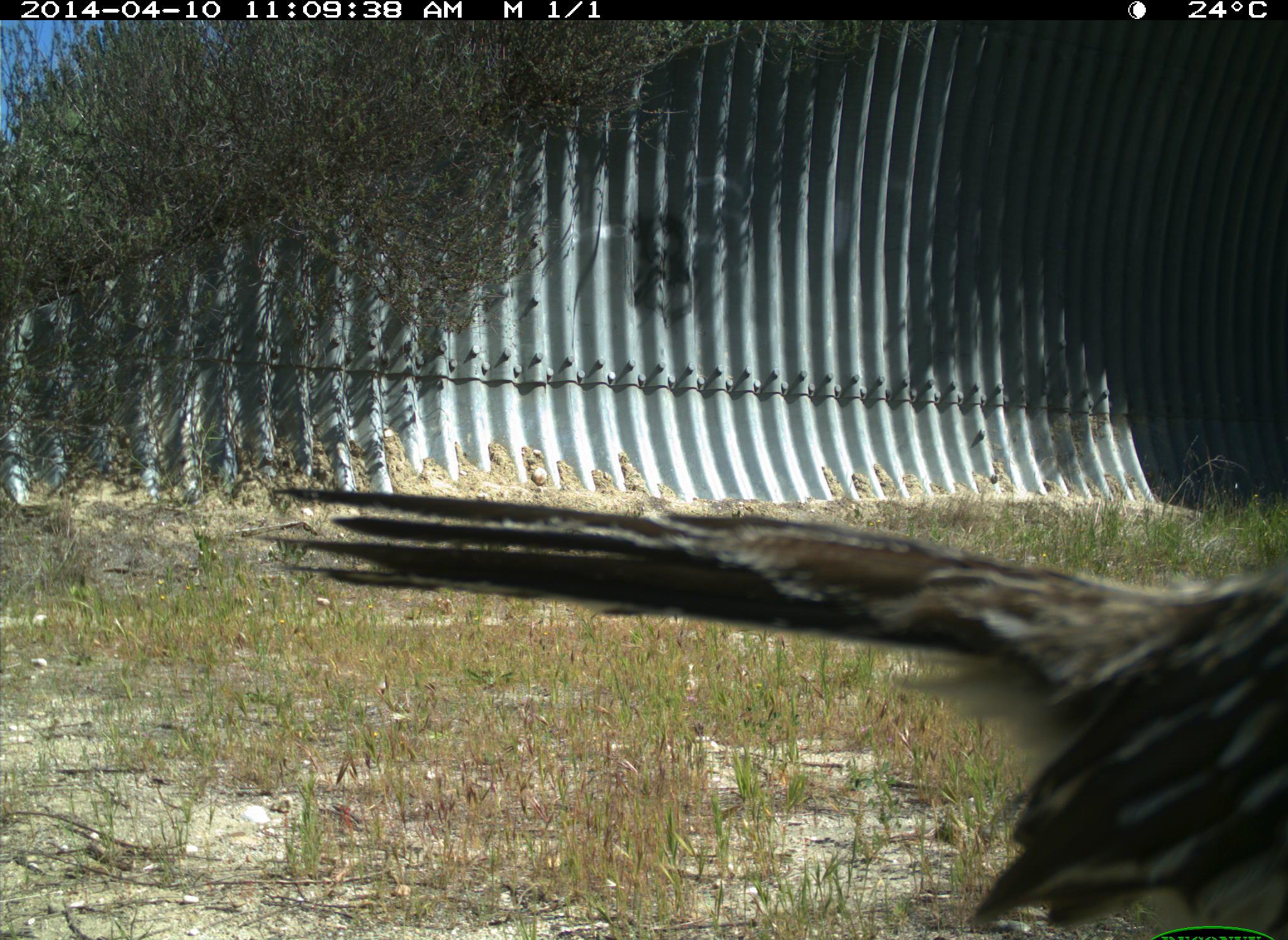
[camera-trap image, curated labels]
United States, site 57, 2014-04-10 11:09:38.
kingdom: Animalia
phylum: Chordata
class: Aves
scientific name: Aves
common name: bird